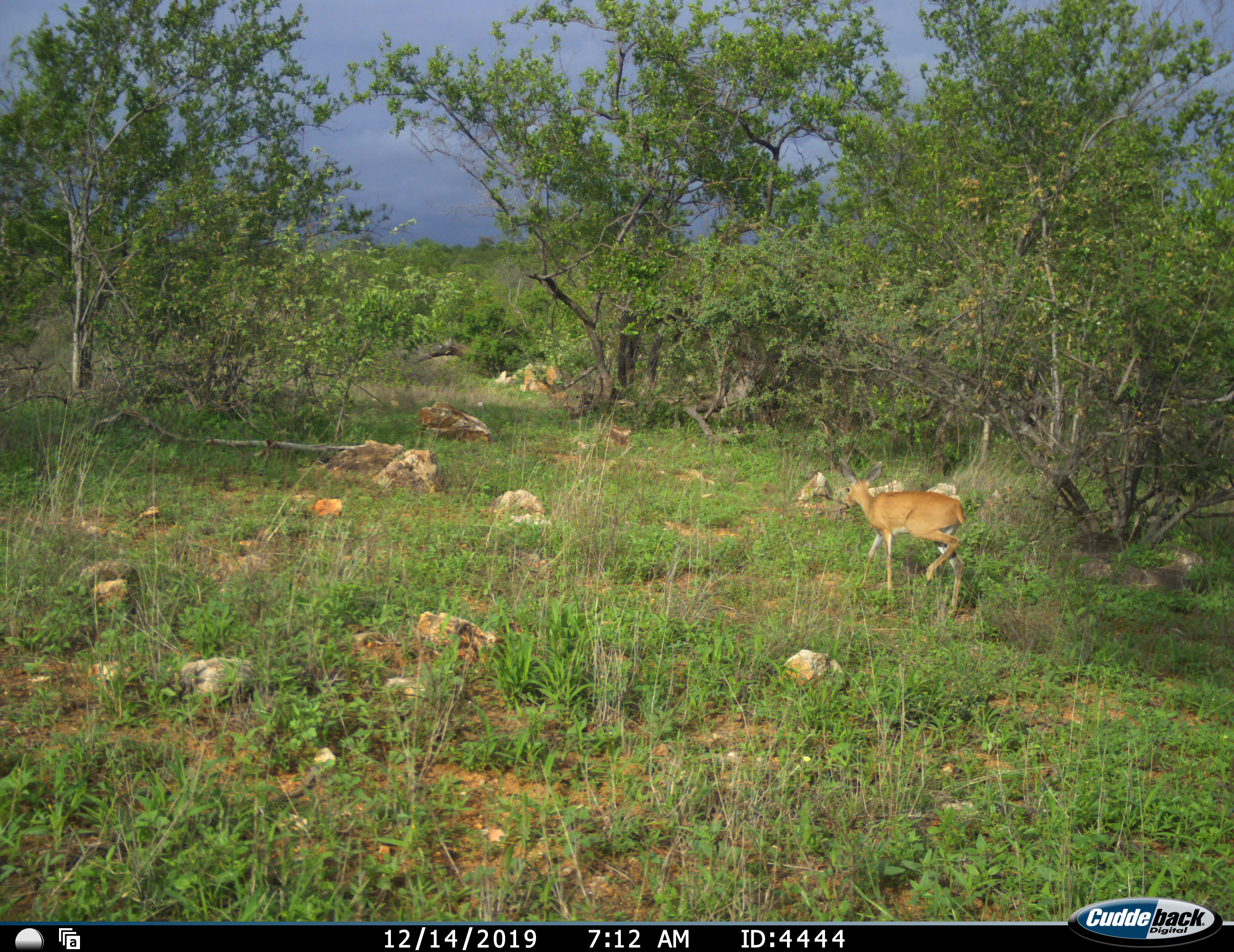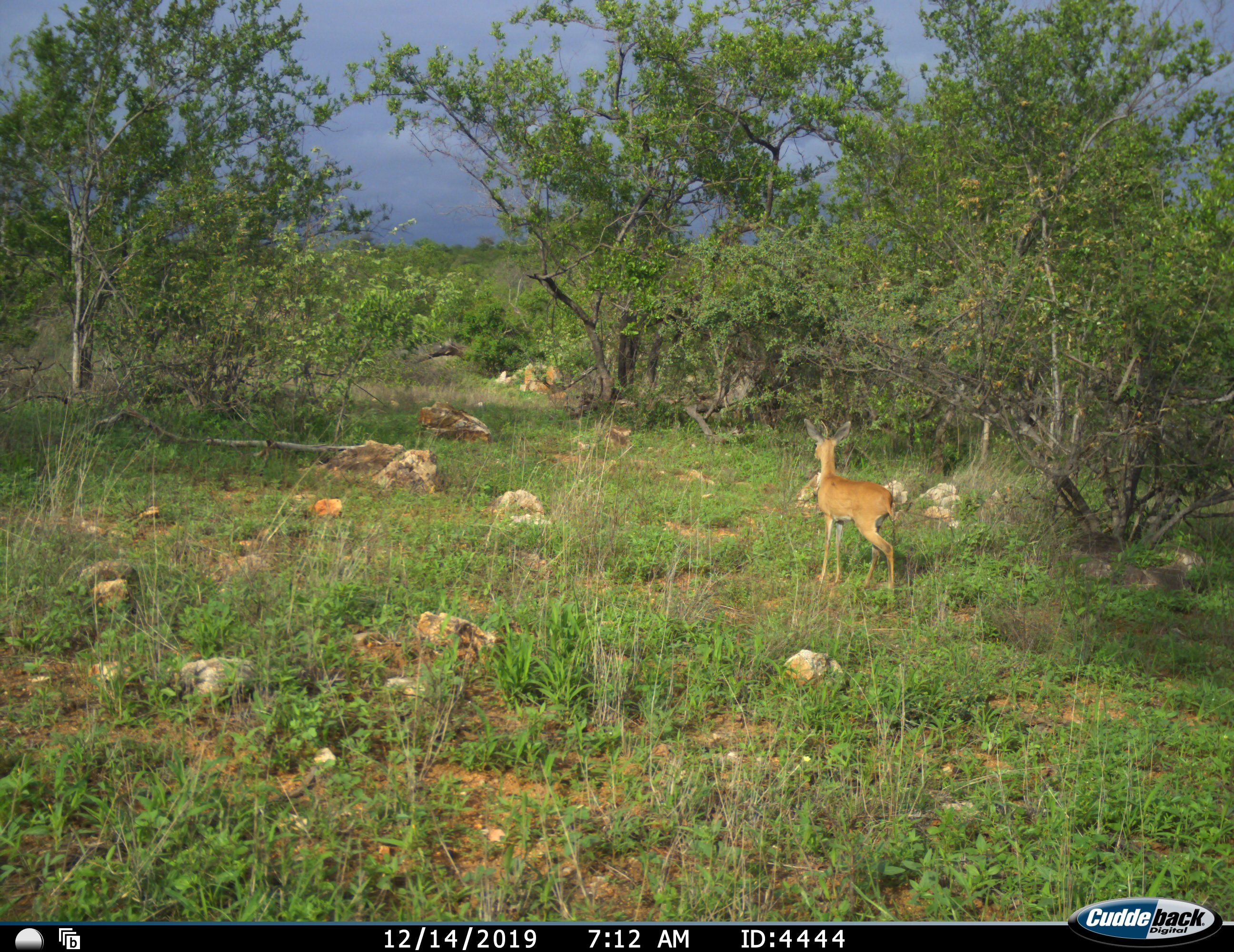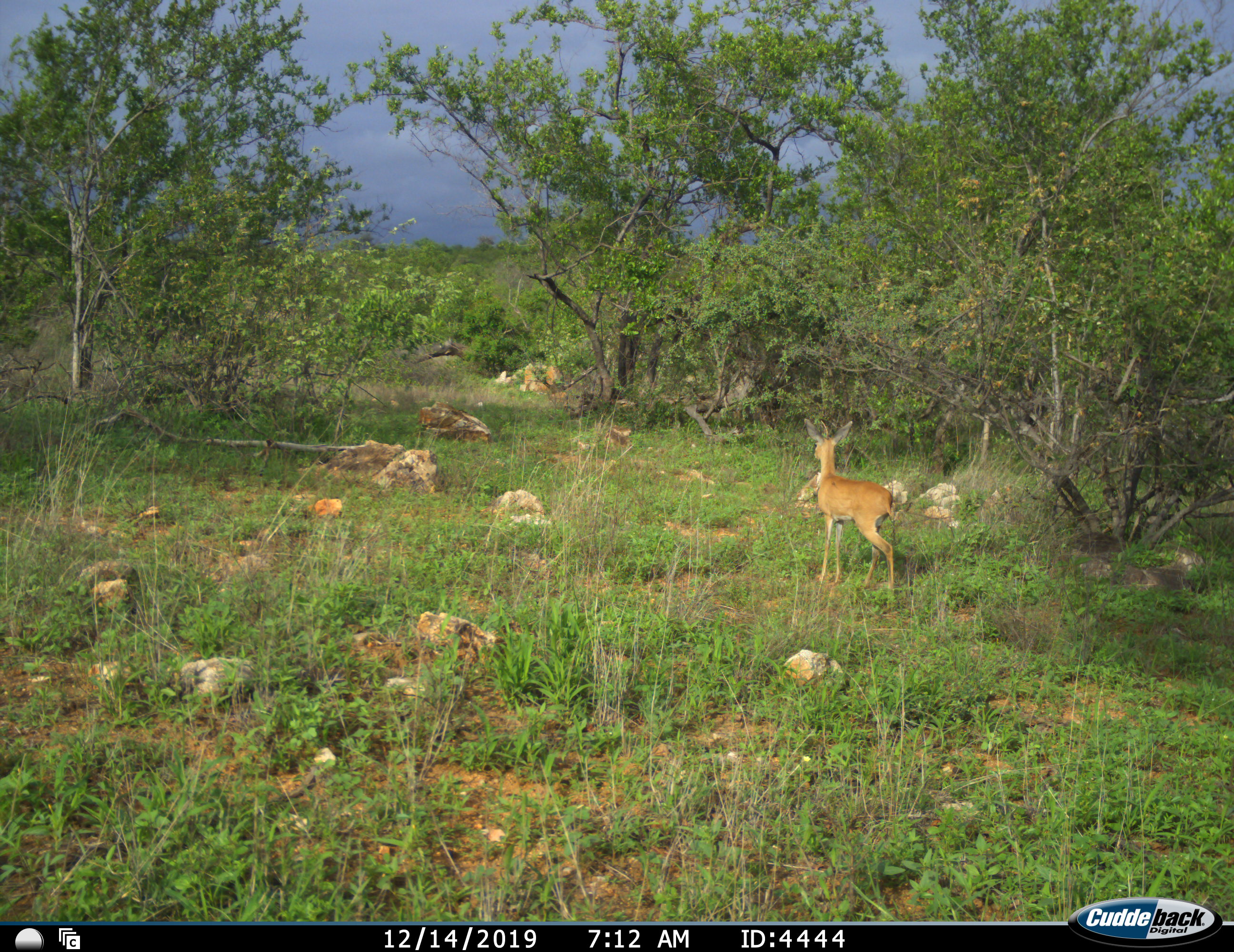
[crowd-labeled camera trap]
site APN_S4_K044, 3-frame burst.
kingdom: Animalia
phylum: Chordata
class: Mammalia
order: Artiodactyla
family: Bovidae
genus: Raphicerus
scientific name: Raphicerus campestris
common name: steenbok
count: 1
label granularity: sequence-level